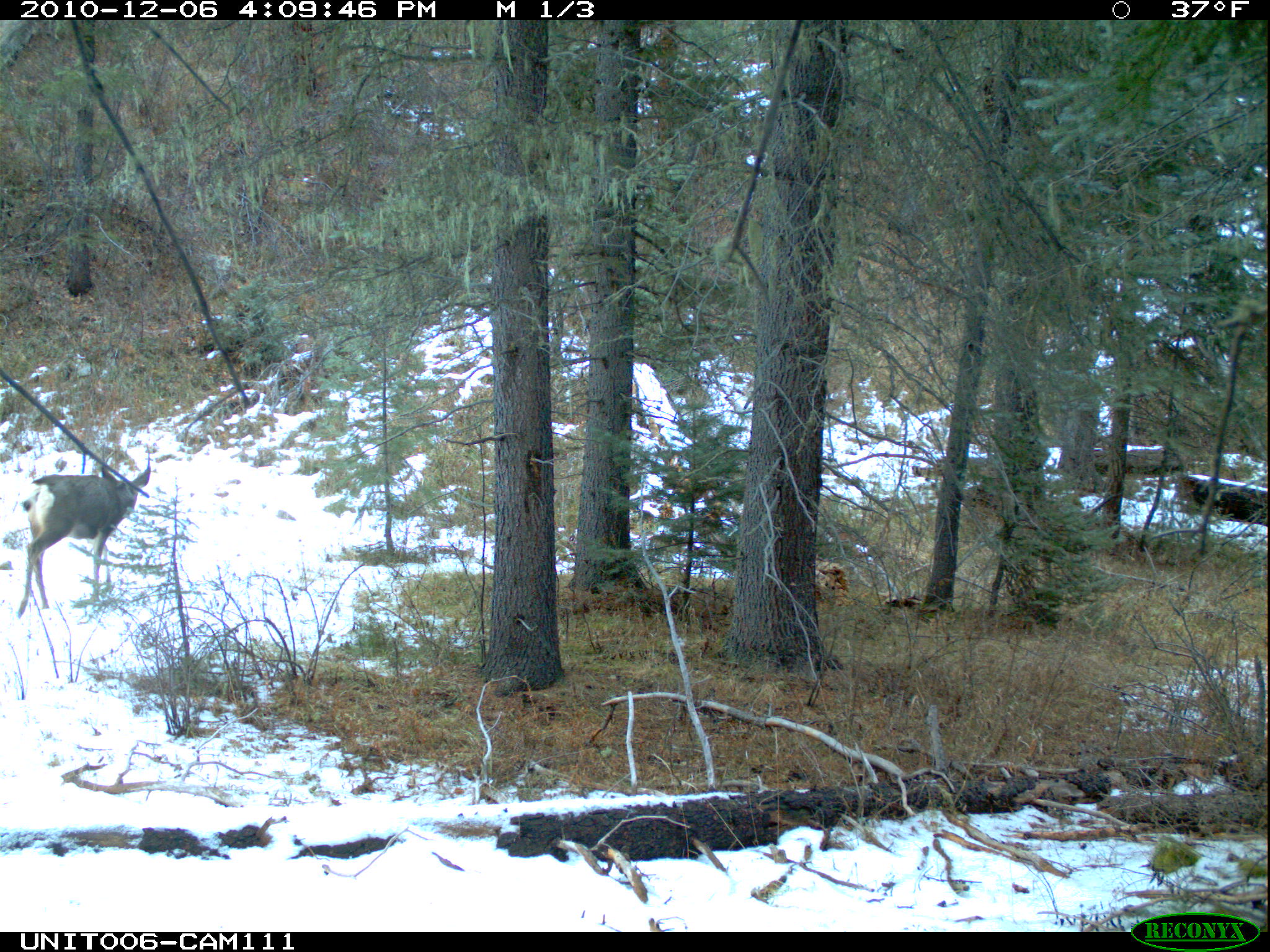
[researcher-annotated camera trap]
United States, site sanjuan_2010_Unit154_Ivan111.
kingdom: Animalia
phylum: Chordata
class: Mammalia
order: Artiodactyla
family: Cervidae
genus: Odocoileus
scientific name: Odocoileus hemionus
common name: mule deer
Odocoileus hemionus (mule deer).